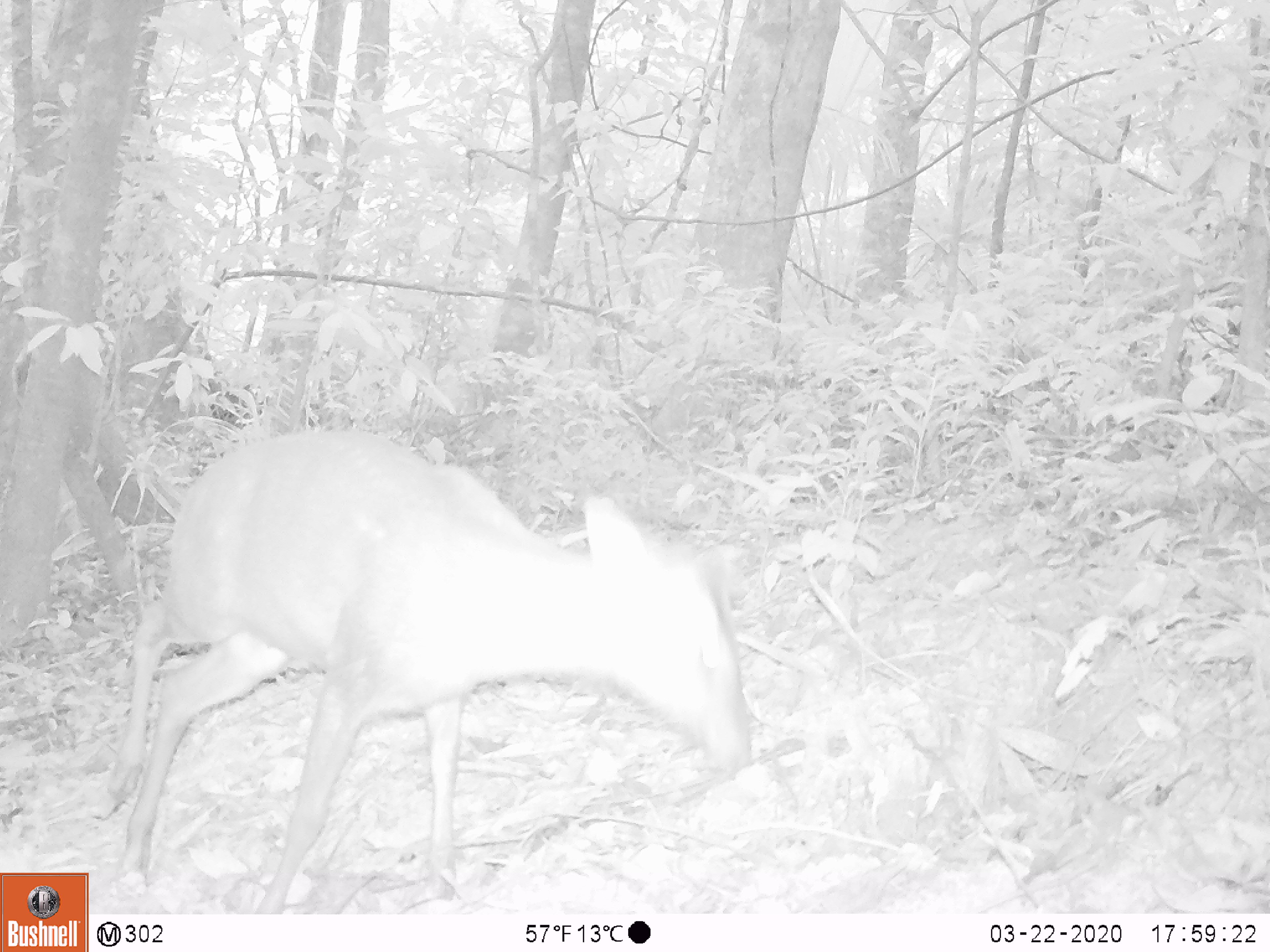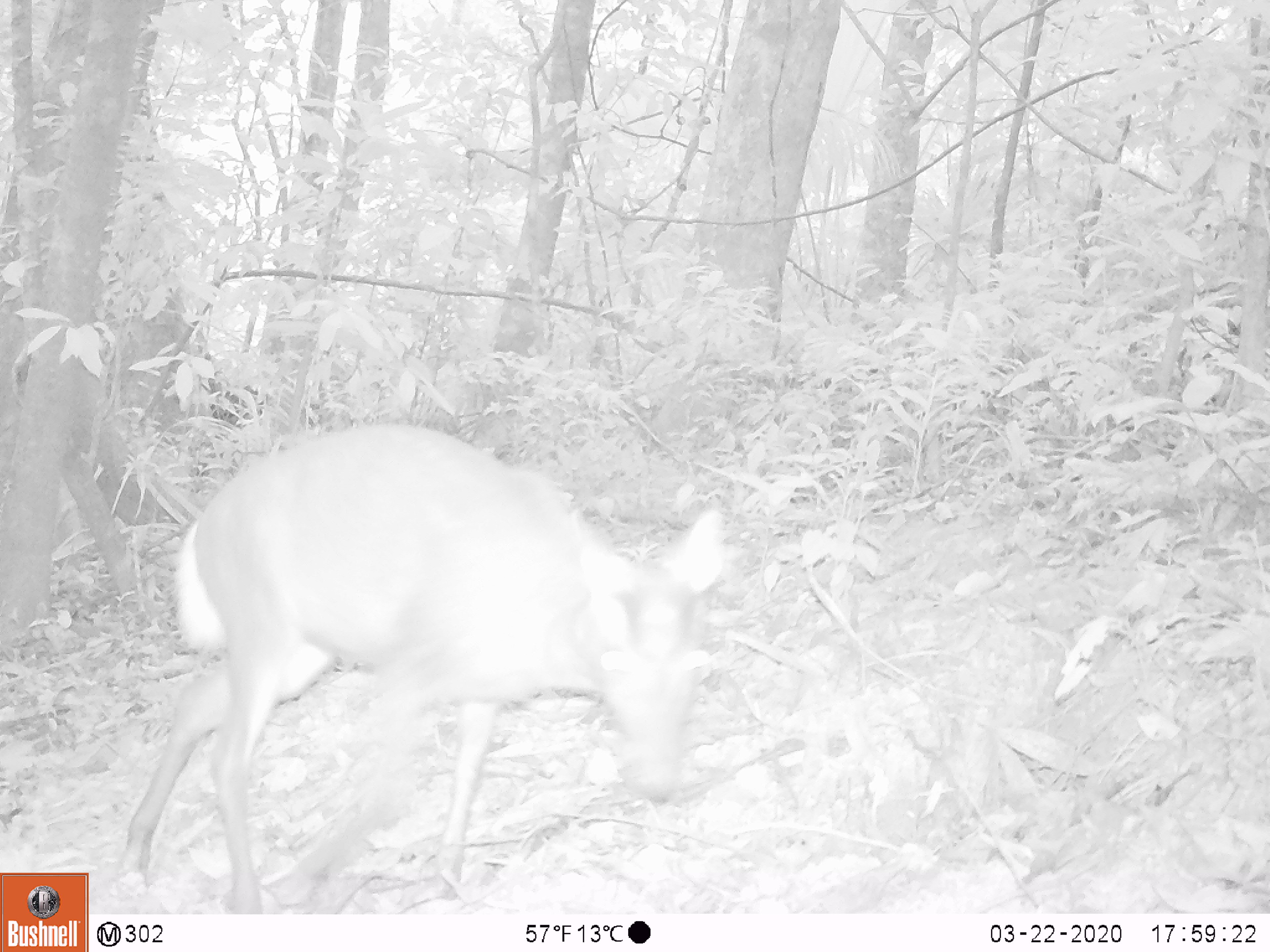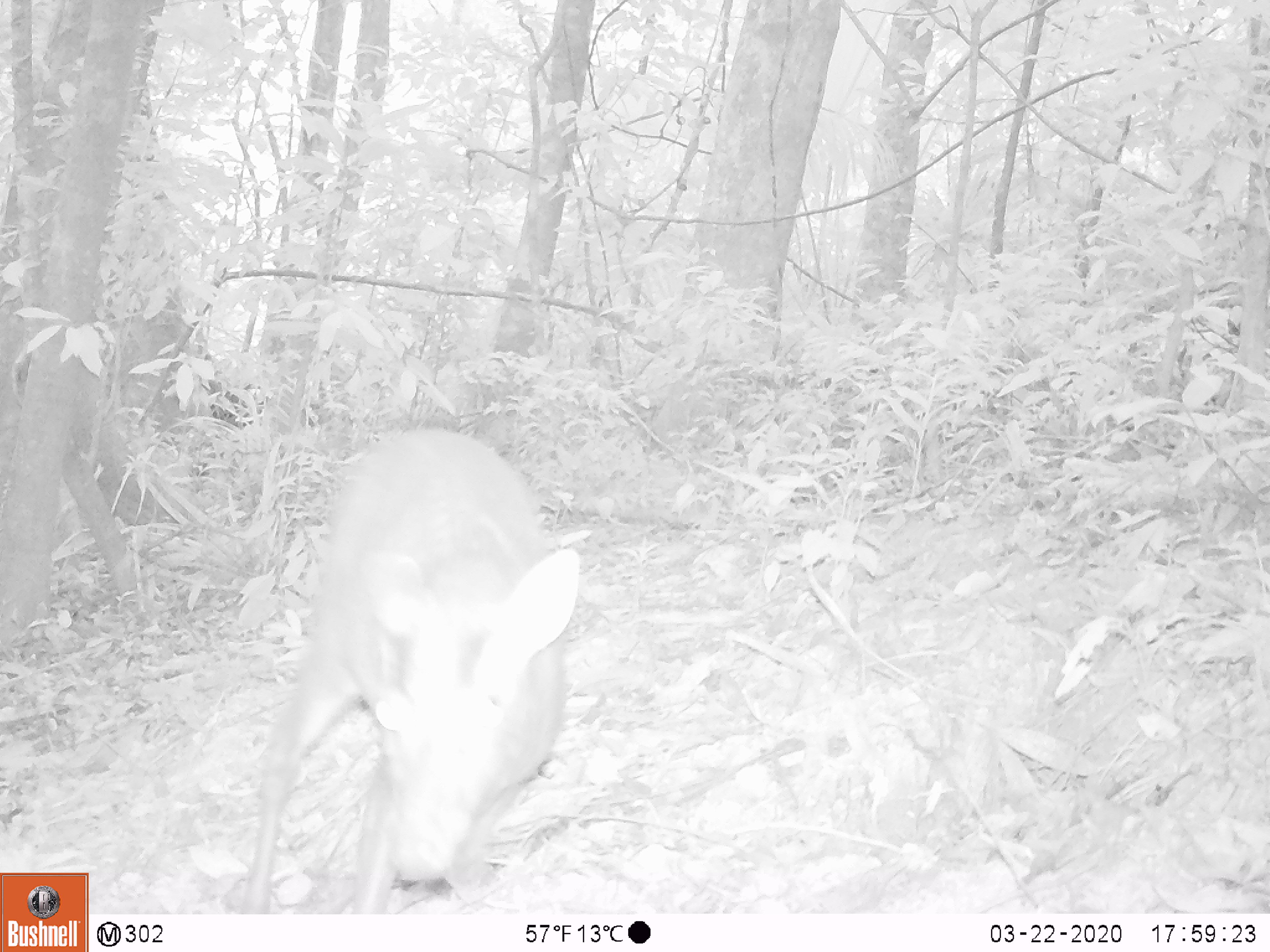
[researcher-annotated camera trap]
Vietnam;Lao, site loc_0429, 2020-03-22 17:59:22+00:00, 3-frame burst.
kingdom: Animalia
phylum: Chordata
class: Mammalia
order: Artiodactyla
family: Cervidae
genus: Muntiacus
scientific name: Muntiacus rooseveltorum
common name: roosevelt's muntjac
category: roosevelts muntjac group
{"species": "roosevelts muntjac group (roosevelt's muntjac) (Muntiacus rooseveltorum)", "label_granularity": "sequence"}